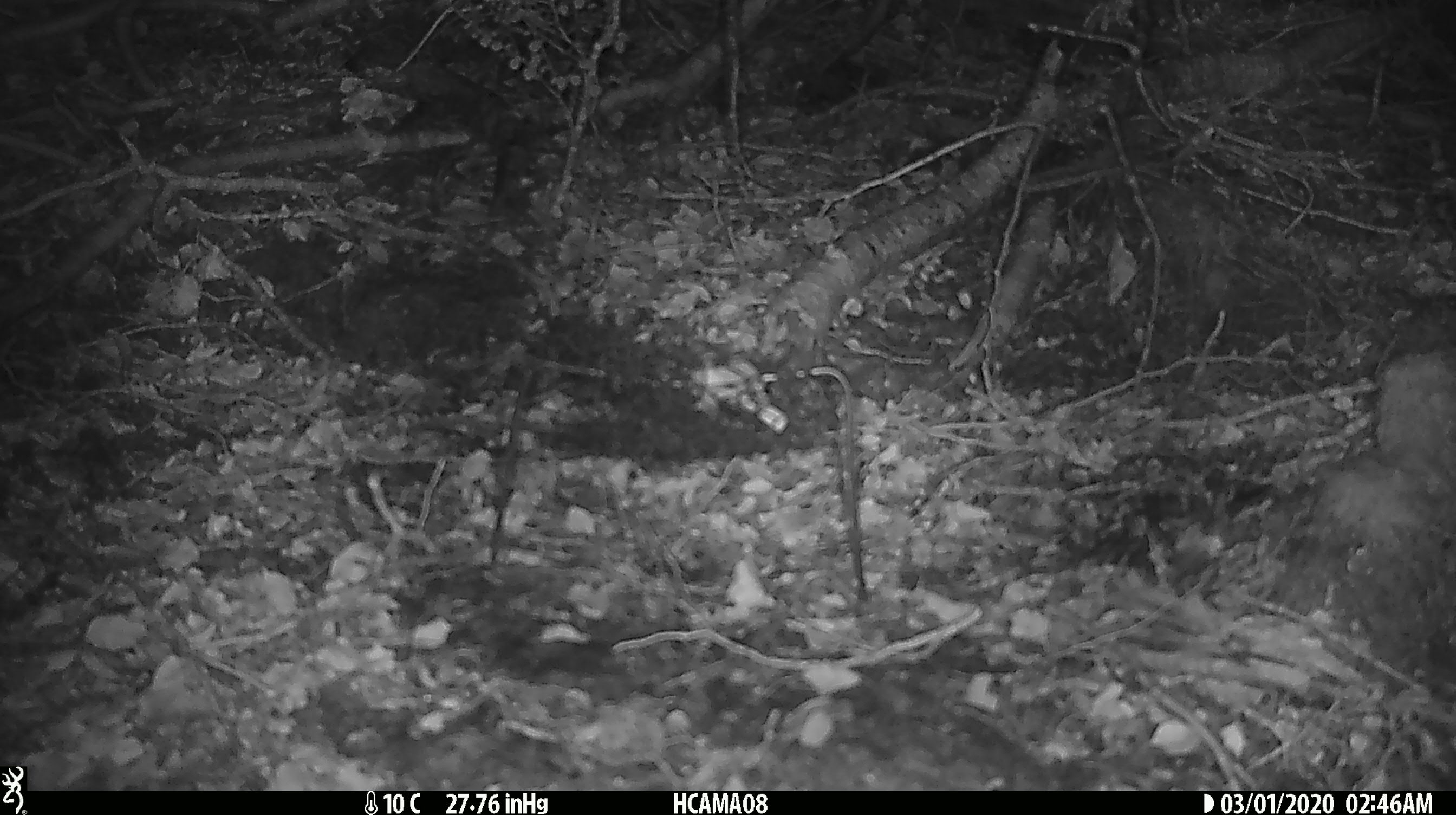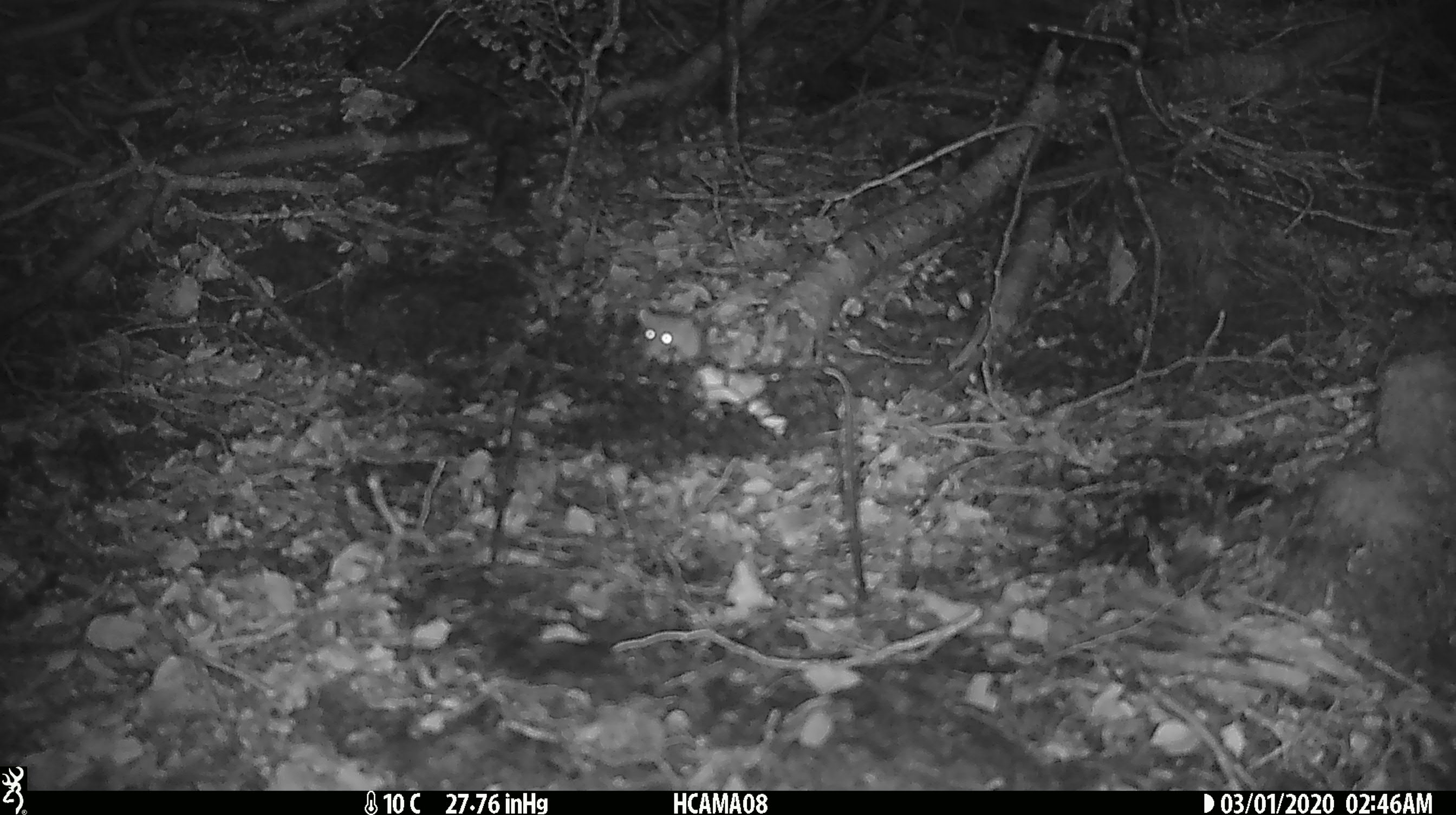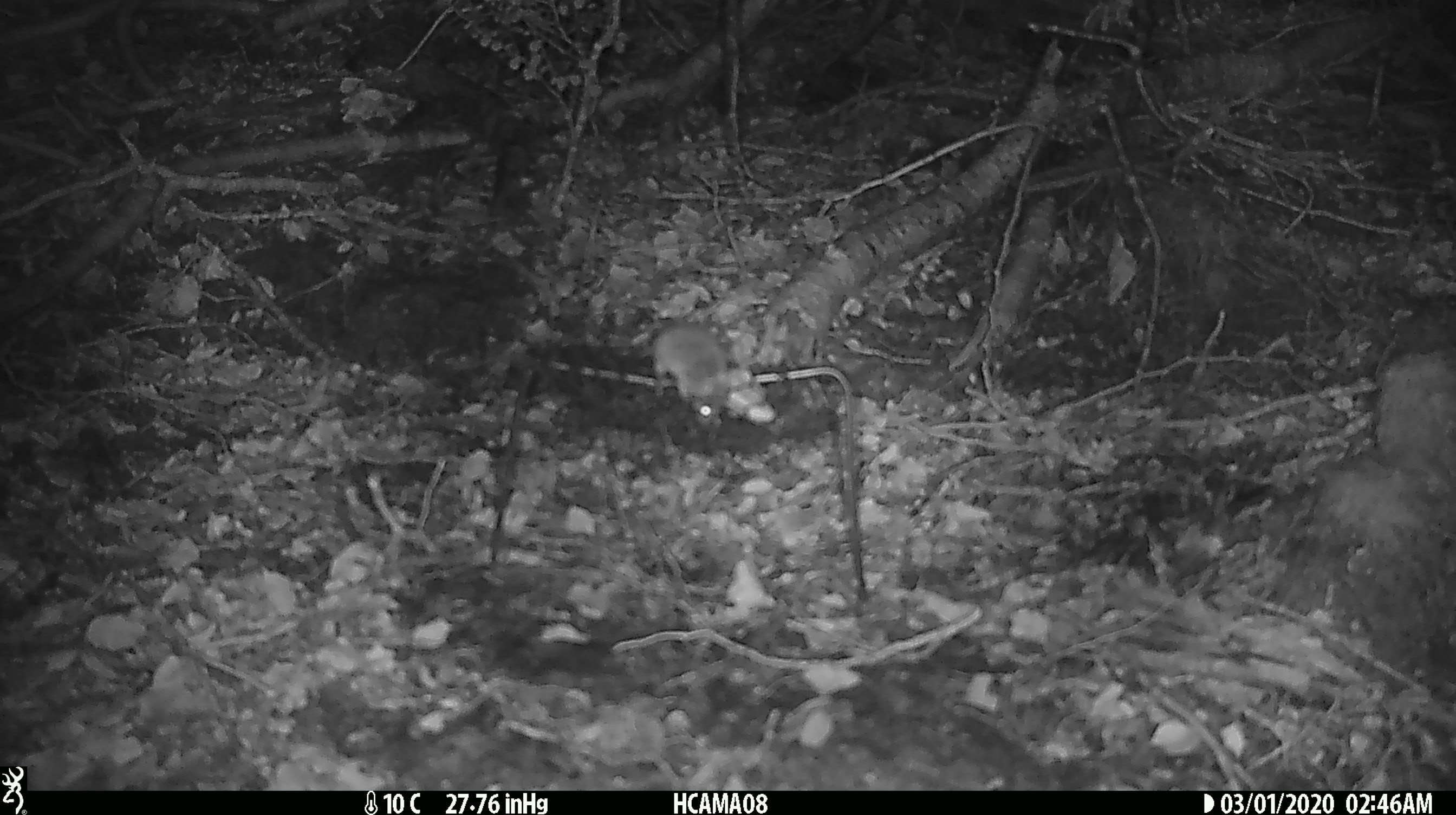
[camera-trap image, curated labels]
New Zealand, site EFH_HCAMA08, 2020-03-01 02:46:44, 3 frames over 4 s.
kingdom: Animalia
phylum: Chordata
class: Mammalia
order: Rodentia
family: Muridae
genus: Mus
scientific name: Mus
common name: mouse